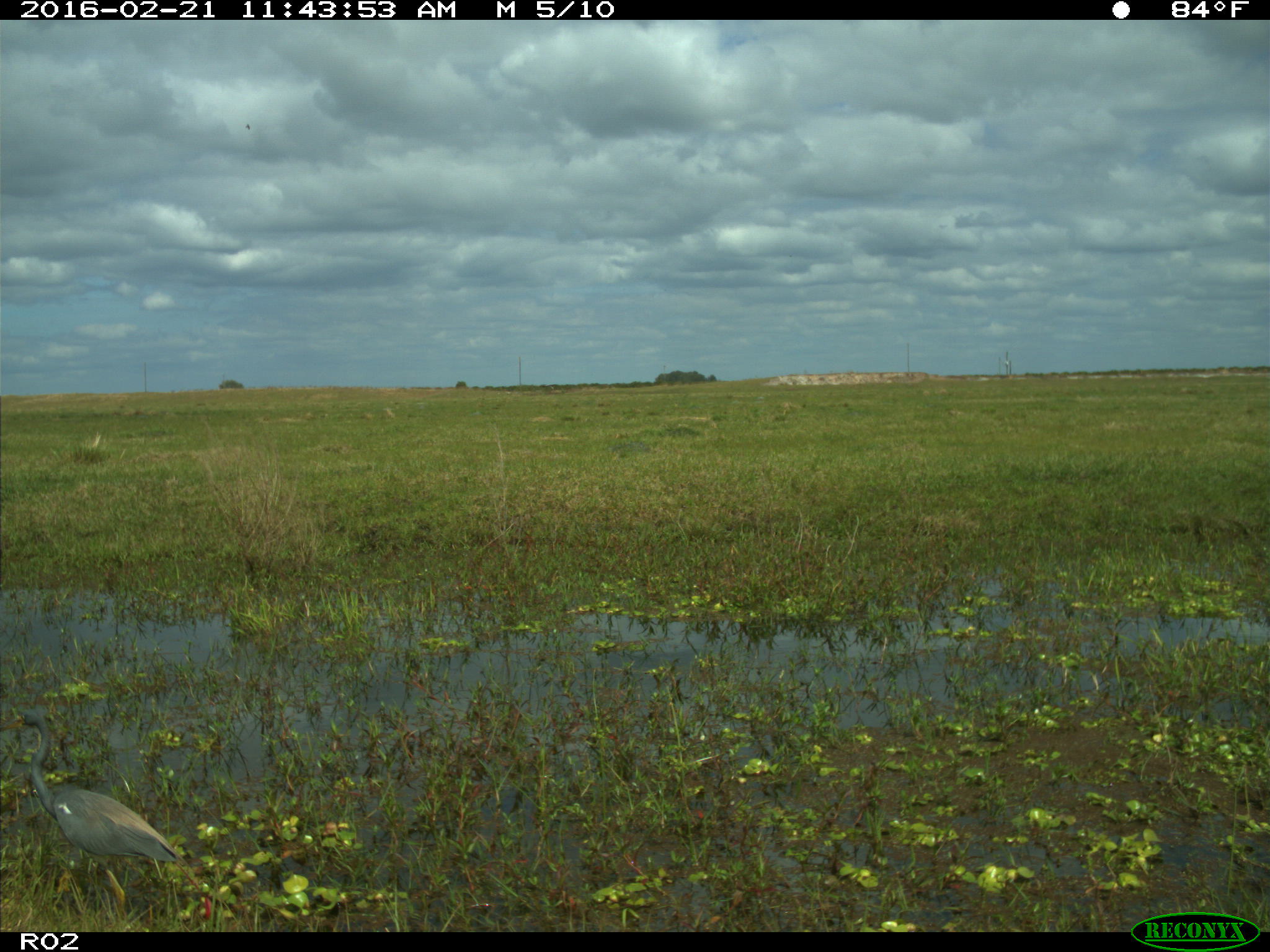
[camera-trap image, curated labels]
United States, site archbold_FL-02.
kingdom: Animalia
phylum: Chordata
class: Aves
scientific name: Aves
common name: birds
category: unidentified bird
Unidentified bird (birds) (Aves).